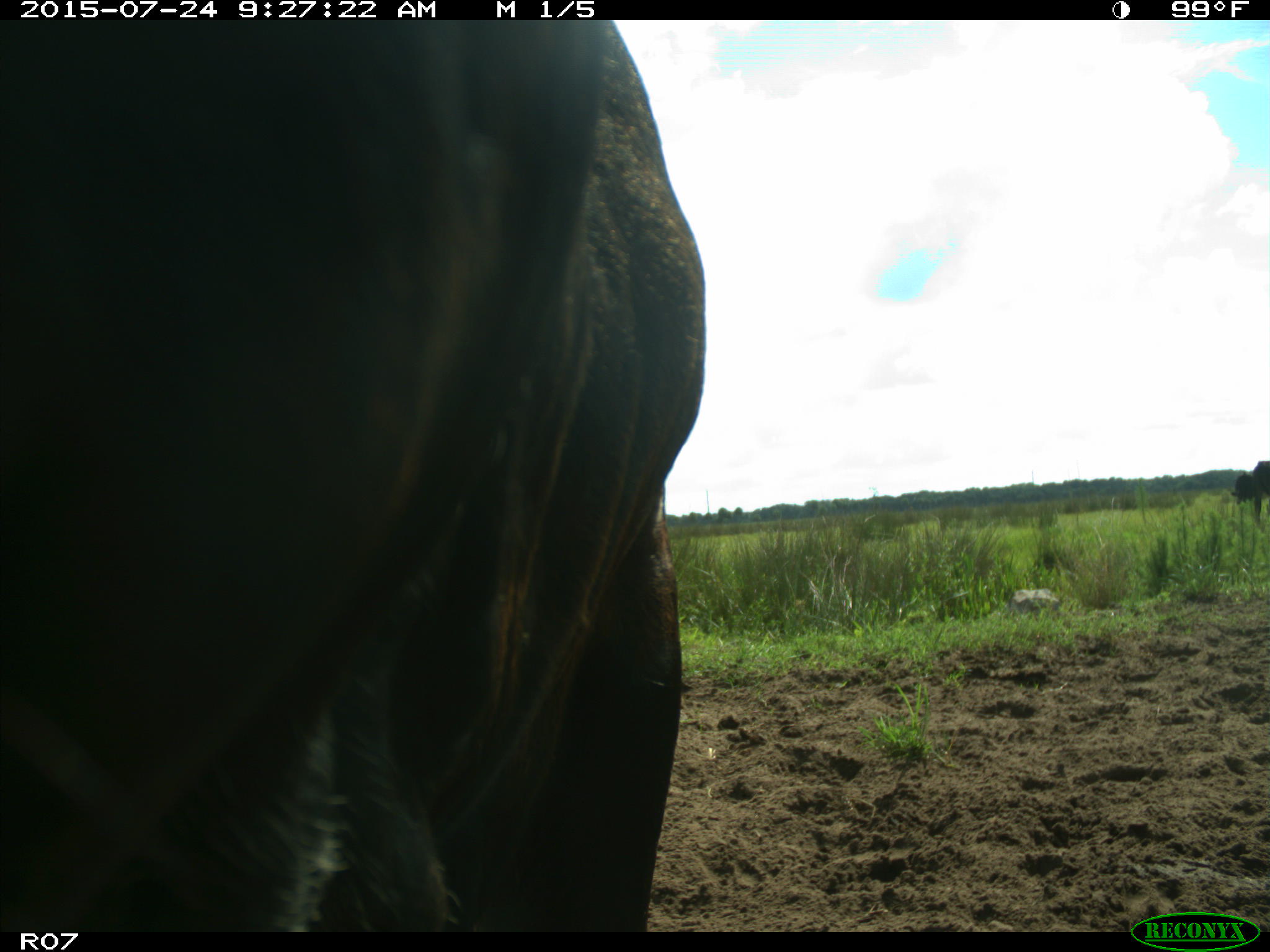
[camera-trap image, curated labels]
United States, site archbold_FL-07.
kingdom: Animalia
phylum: Chordata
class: Mammalia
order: Artiodactyla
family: Bovidae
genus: Bos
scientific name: Bos taurus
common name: domestic cow